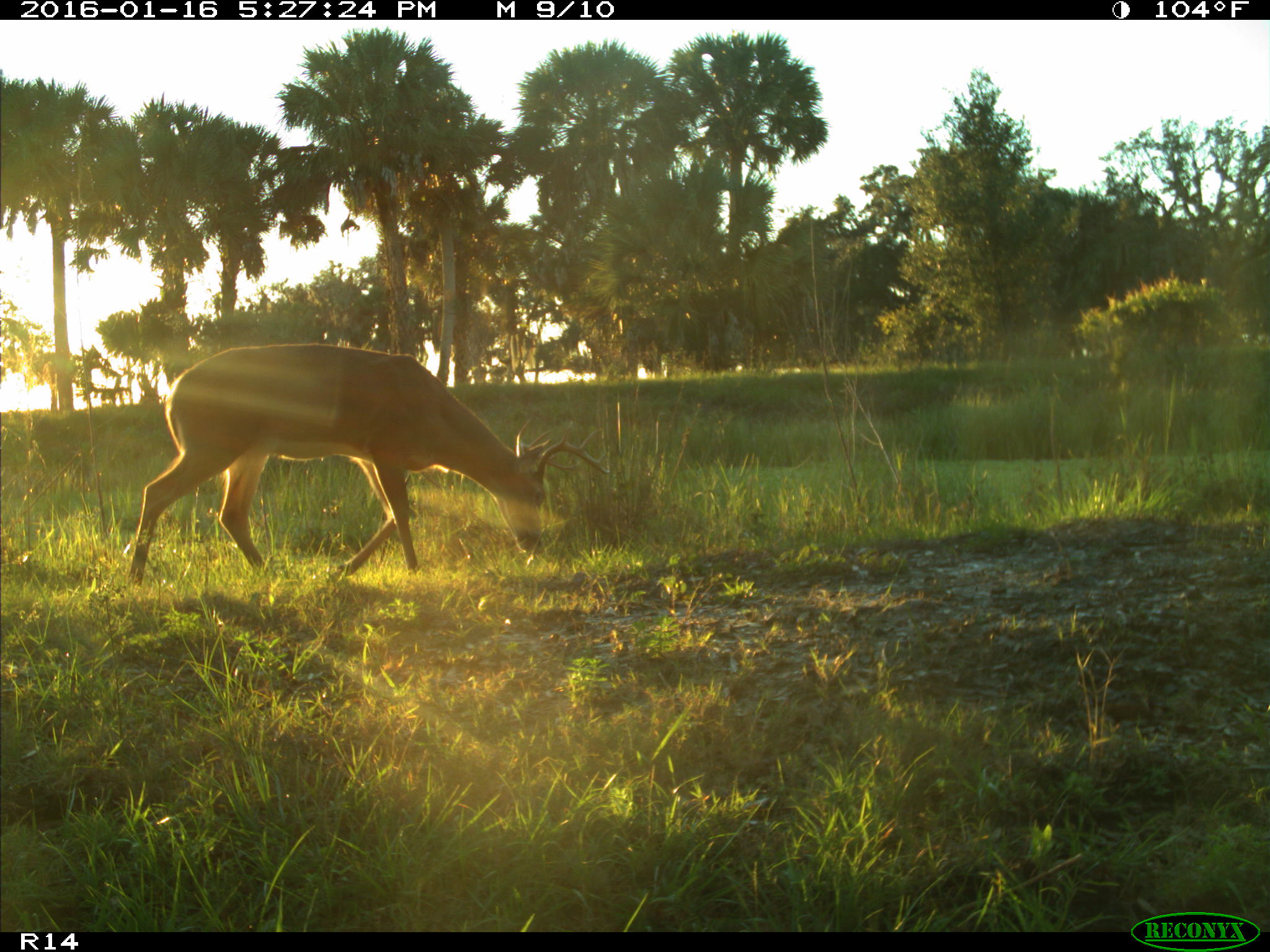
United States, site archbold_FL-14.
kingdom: Animalia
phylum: Chordata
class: Mammalia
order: Artiodactyla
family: Cervidae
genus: Odocoileus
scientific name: Odocoileus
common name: deer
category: unidentified deer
Unidentified deer (deer) (Odocoileus).